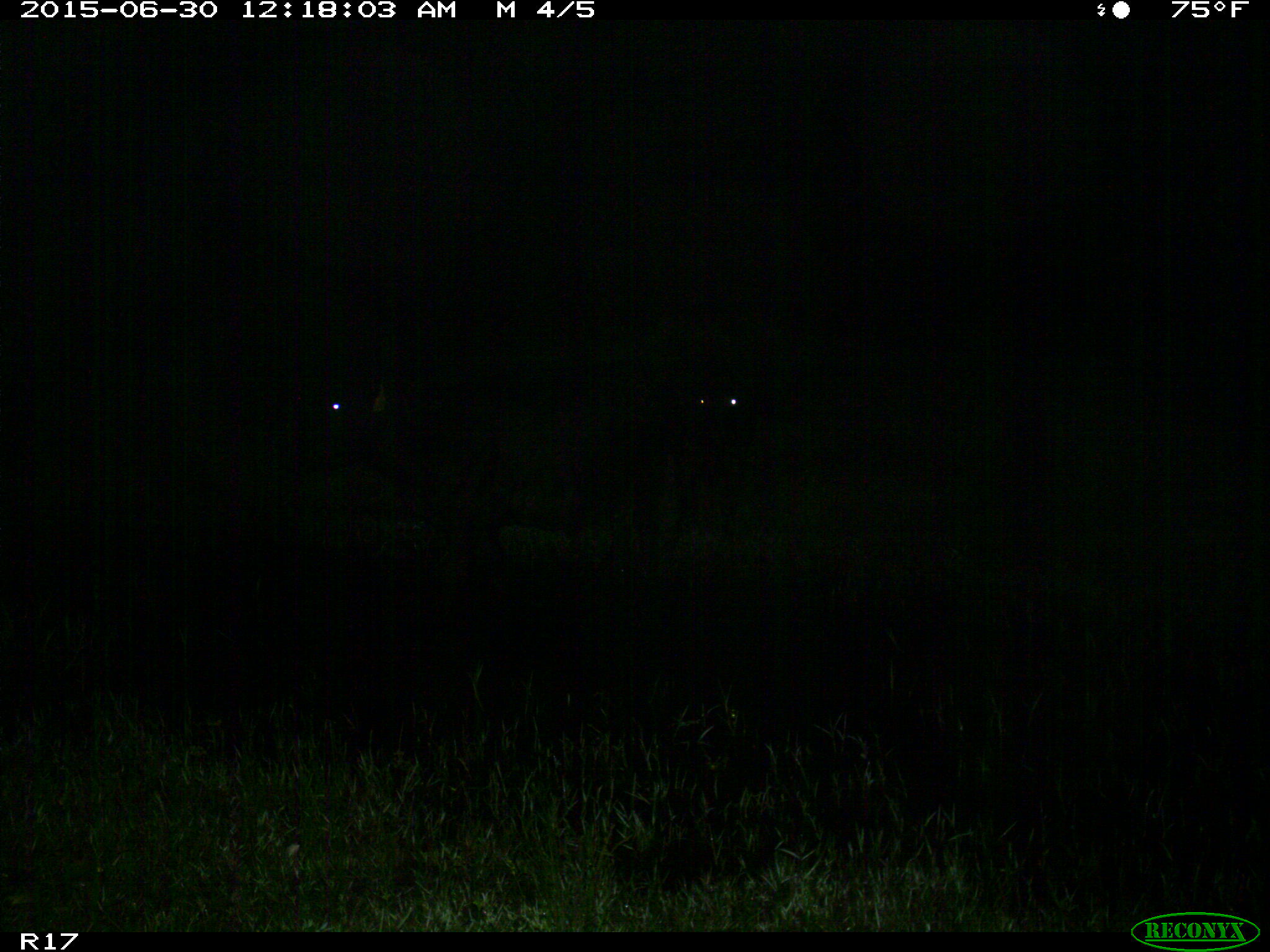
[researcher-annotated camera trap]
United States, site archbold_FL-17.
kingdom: Animalia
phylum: Chordata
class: Mammalia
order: Artiodactyla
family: Bovidae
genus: Bos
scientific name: Bos taurus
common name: domestic cow